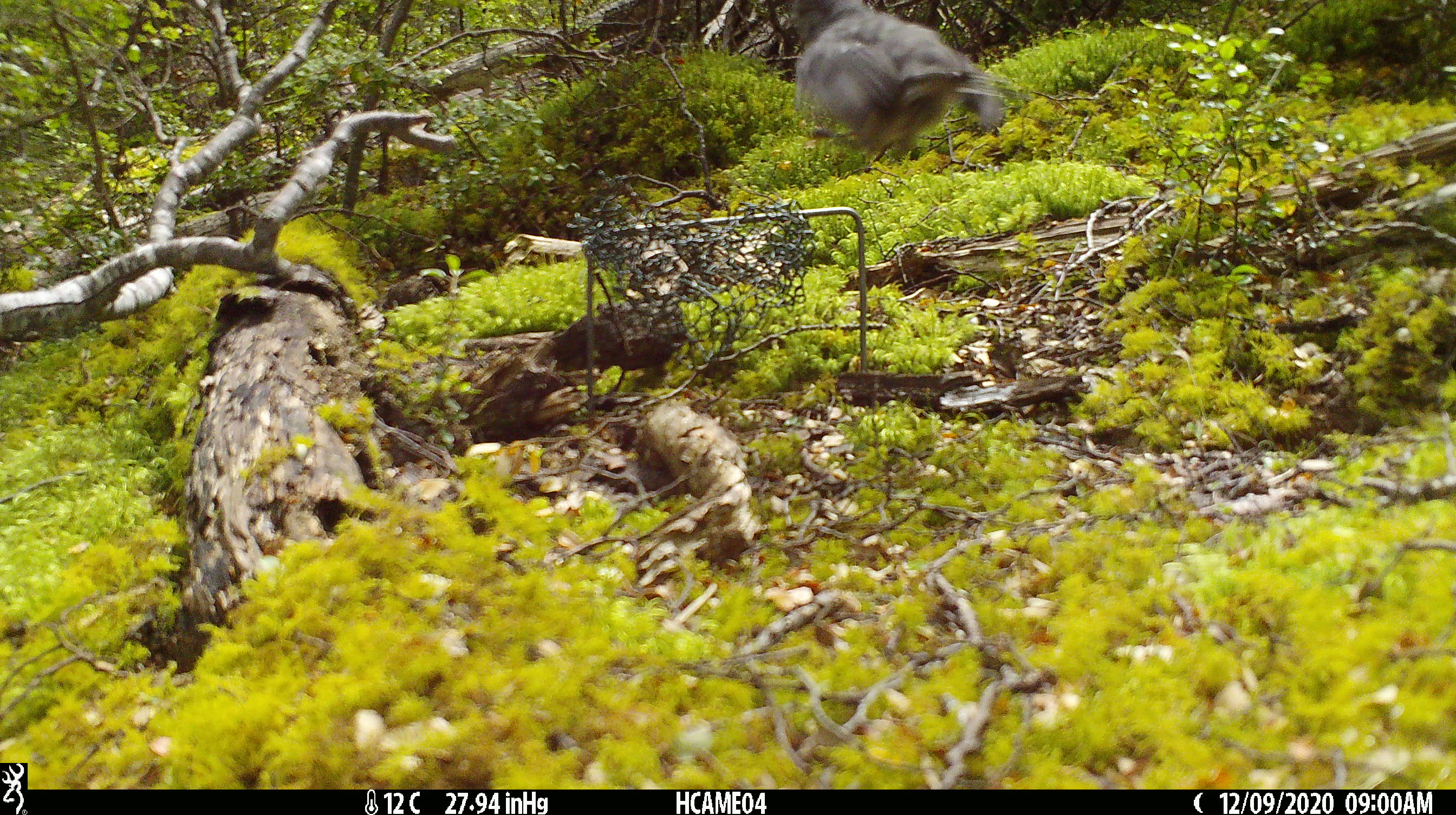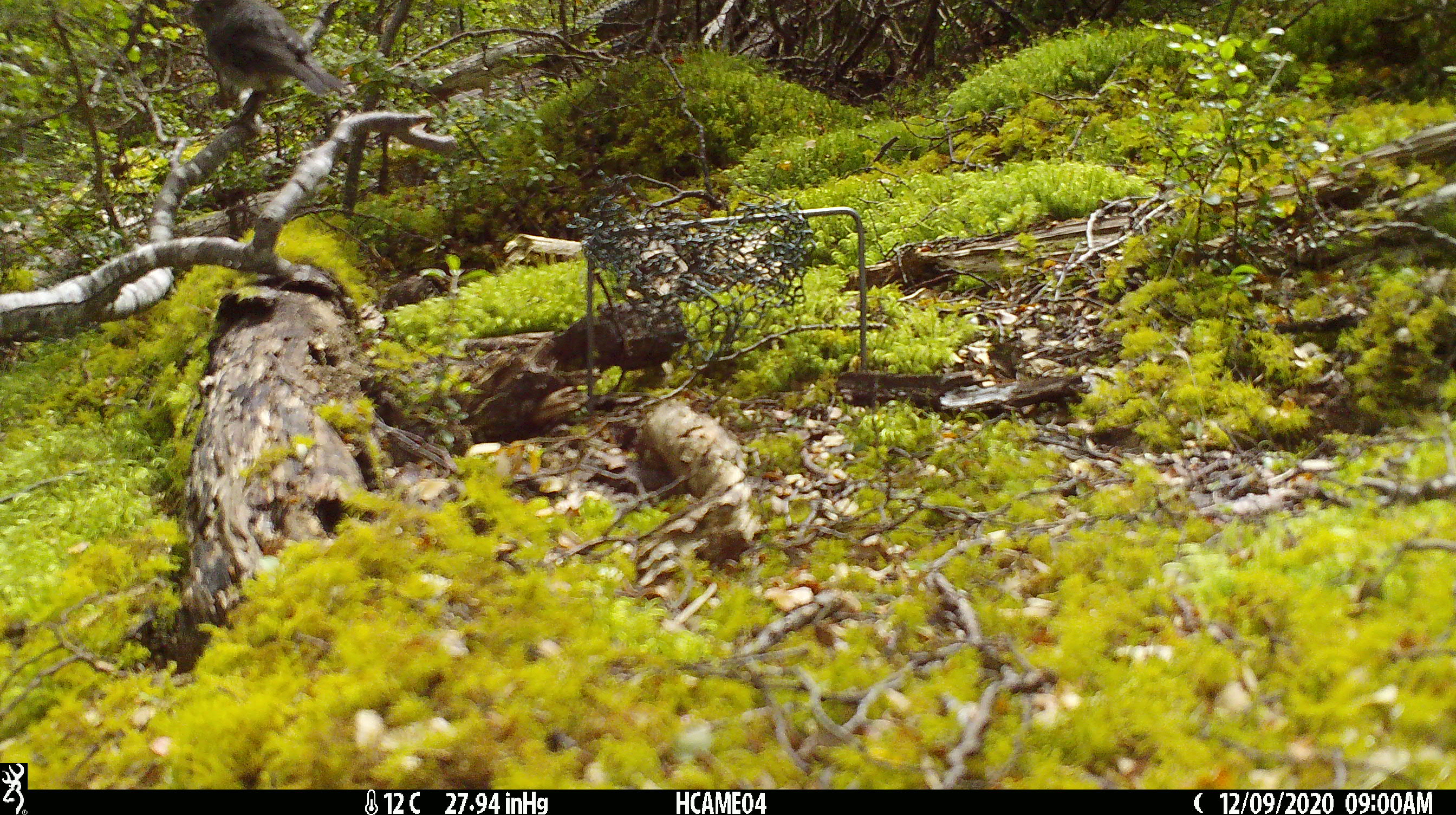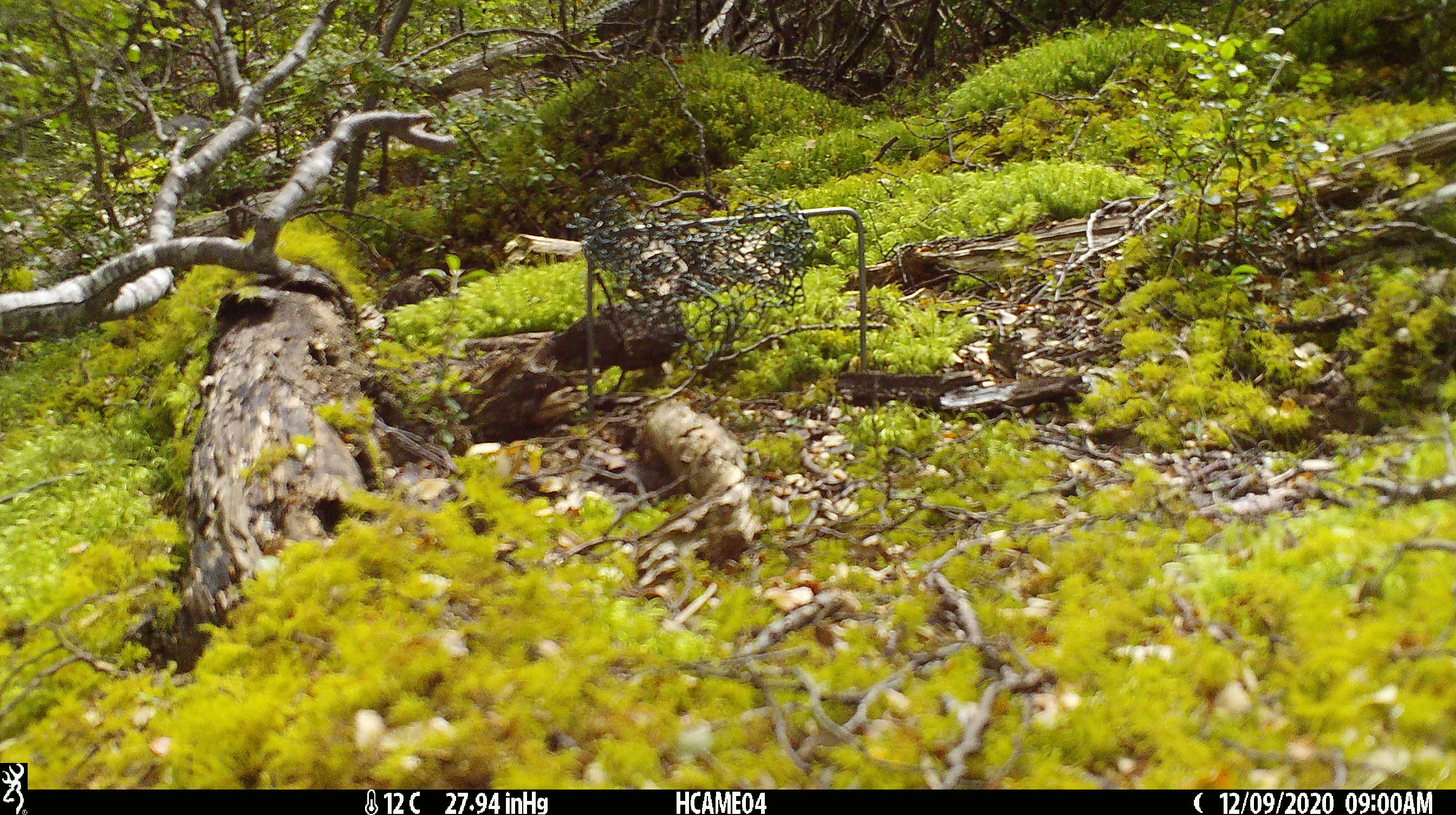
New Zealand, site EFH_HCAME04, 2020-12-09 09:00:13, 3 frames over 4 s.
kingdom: Animalia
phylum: Chordata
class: Aves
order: Passeriformes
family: Petroicidae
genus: Petroica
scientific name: Petroica australis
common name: new zealand robin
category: robin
Robin (new zealand robin) (Petroica australis).